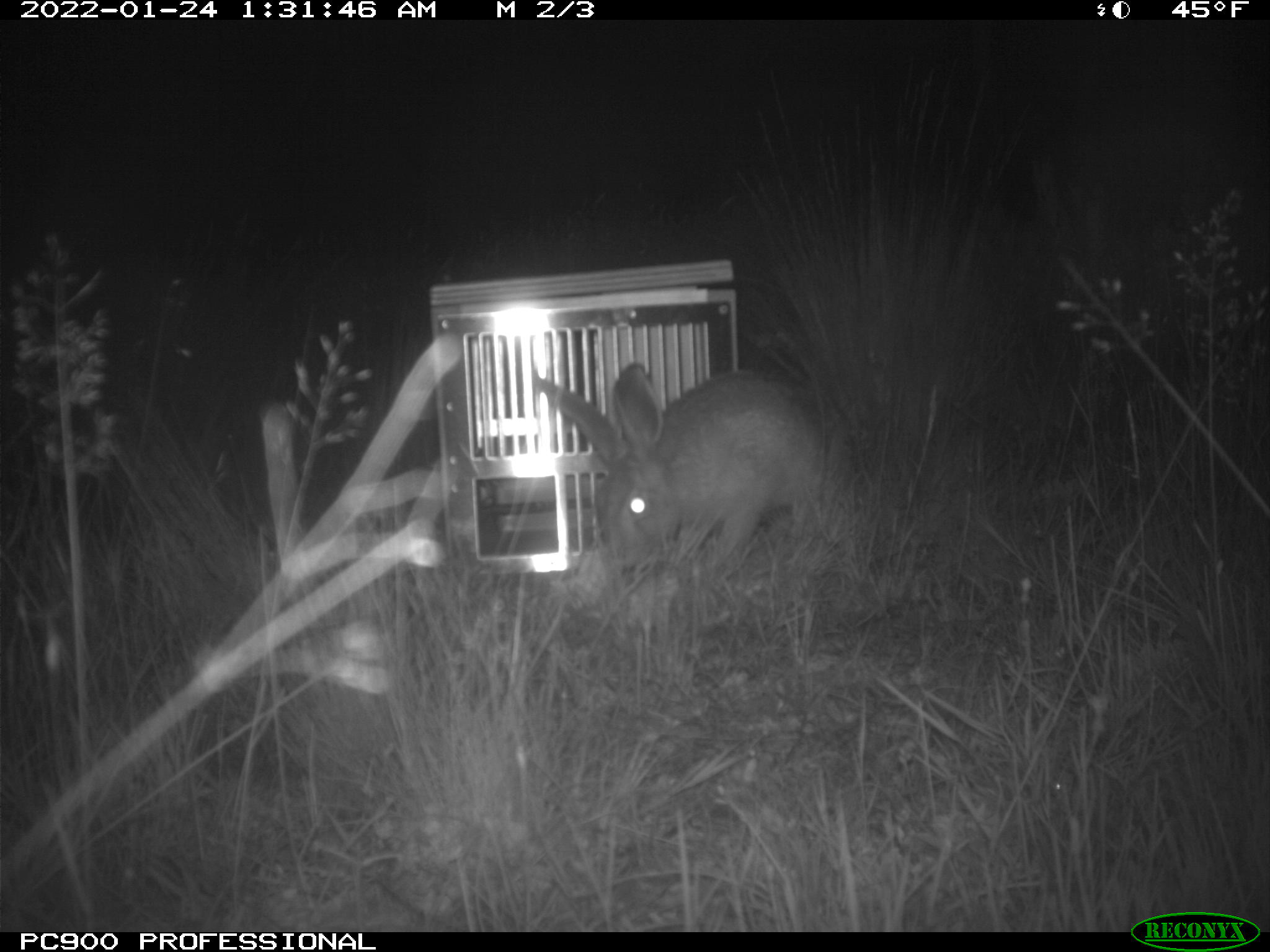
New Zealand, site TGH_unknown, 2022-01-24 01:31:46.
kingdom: Animalia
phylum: Chordata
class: Mammalia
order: Lagomorpha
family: Leporidae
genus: Lepus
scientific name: Lepus europaeus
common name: brown hare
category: hare